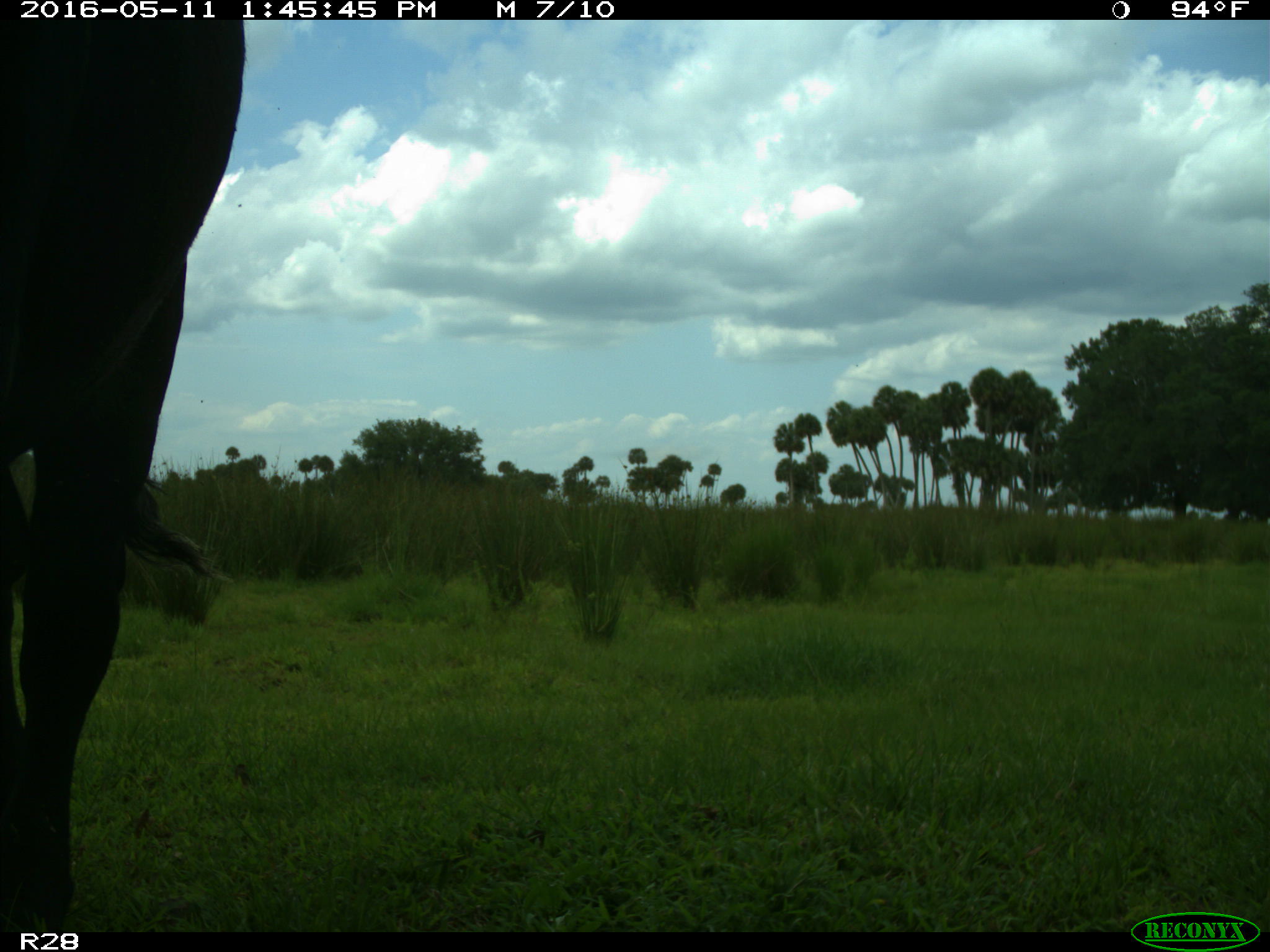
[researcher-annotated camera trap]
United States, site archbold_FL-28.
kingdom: Animalia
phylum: Chordata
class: Mammalia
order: Artiodactyla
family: Bovidae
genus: Bos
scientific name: Bos taurus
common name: domestic cow